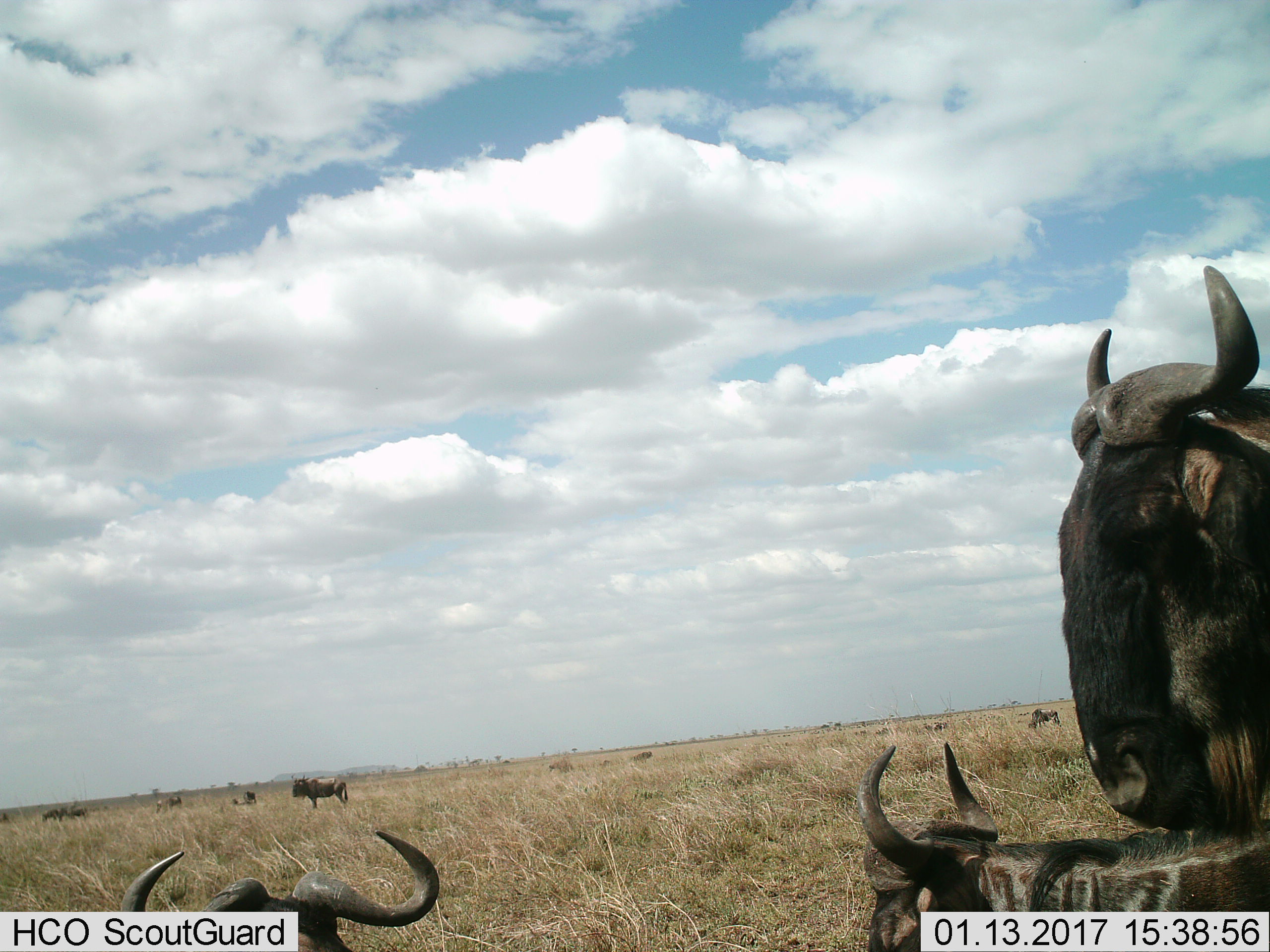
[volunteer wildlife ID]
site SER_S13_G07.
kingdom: Animalia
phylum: Chordata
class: Mammalia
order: Artiodactyla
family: Bovidae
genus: Connochaetes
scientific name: Connochaetes taurinus taurinus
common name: blue wildebeest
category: wildebeestblue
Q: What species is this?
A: Wildebeestblue (blue wildebeest) (Connochaetes taurinus taurinus).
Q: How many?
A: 11-50.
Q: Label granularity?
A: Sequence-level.